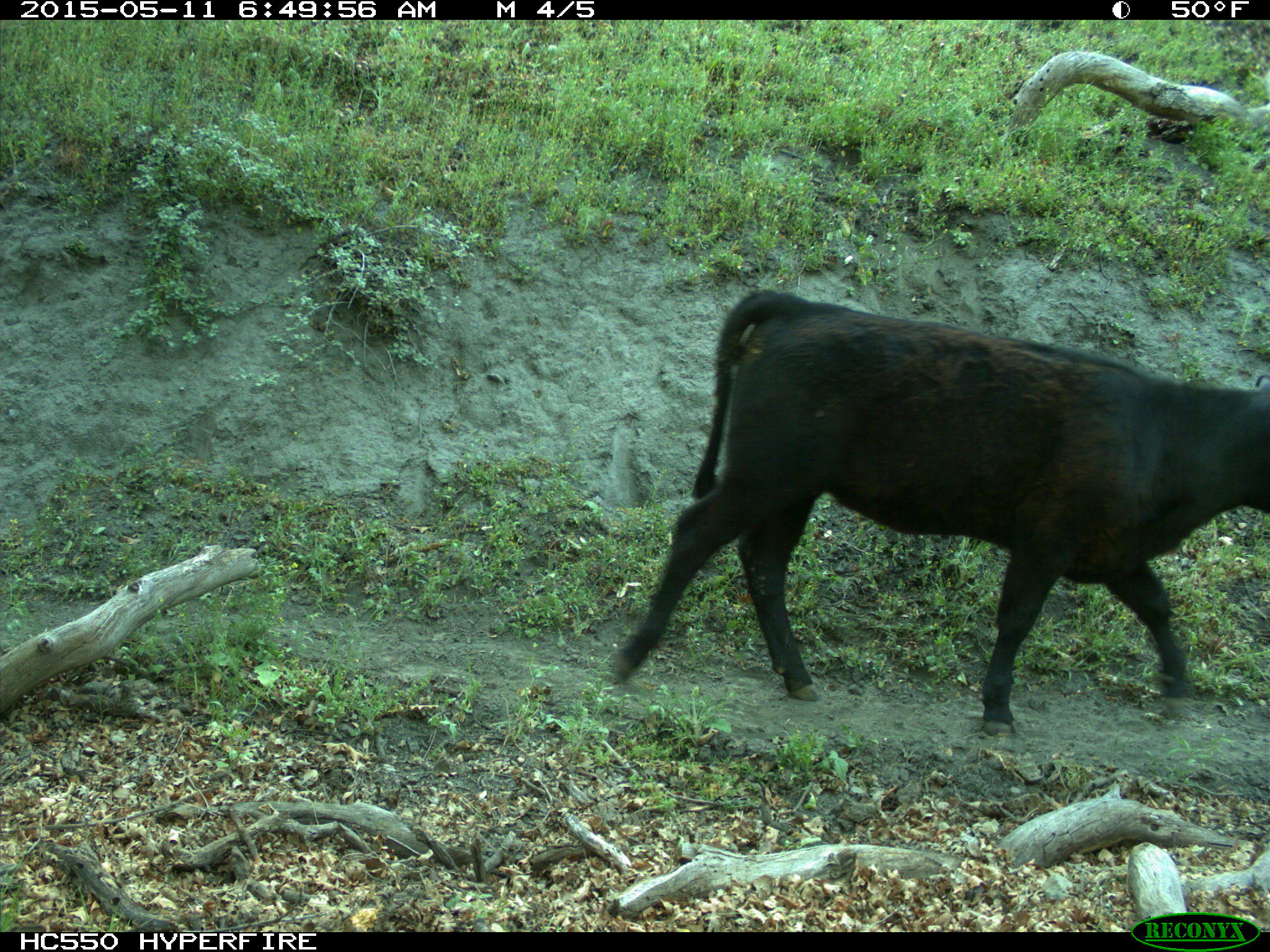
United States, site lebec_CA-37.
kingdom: Animalia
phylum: Chordata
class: Mammalia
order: Artiodactyla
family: Bovidae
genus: Bos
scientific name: Bos taurus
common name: domestic cow